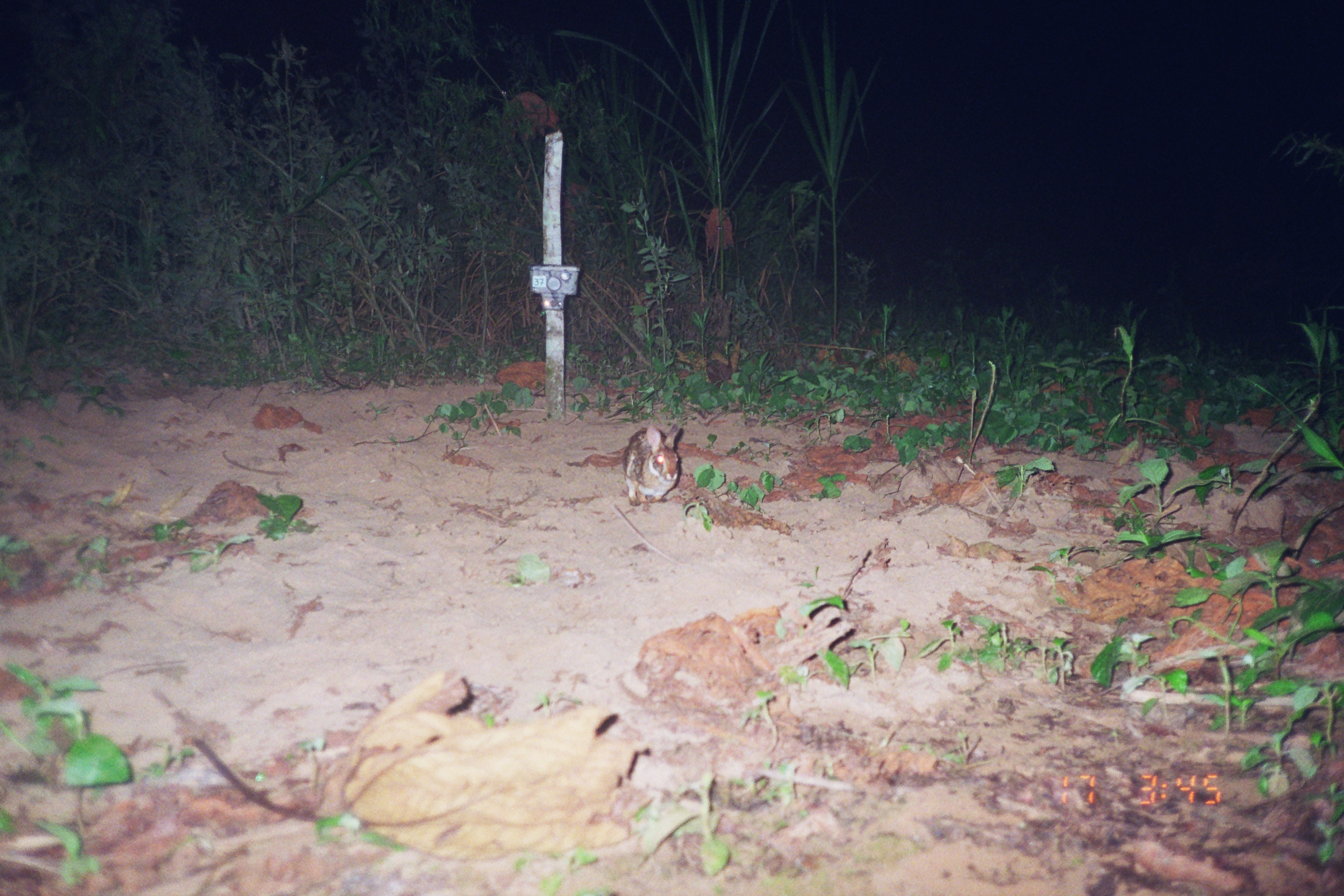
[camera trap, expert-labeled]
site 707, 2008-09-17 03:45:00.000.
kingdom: Animalia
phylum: Chordata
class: Mammalia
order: Lagomorpha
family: Leporidae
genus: Sylvilagus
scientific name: Sylvilagus brasiliensis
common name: tapeti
Sylvilagus brasiliensis (tapeti).